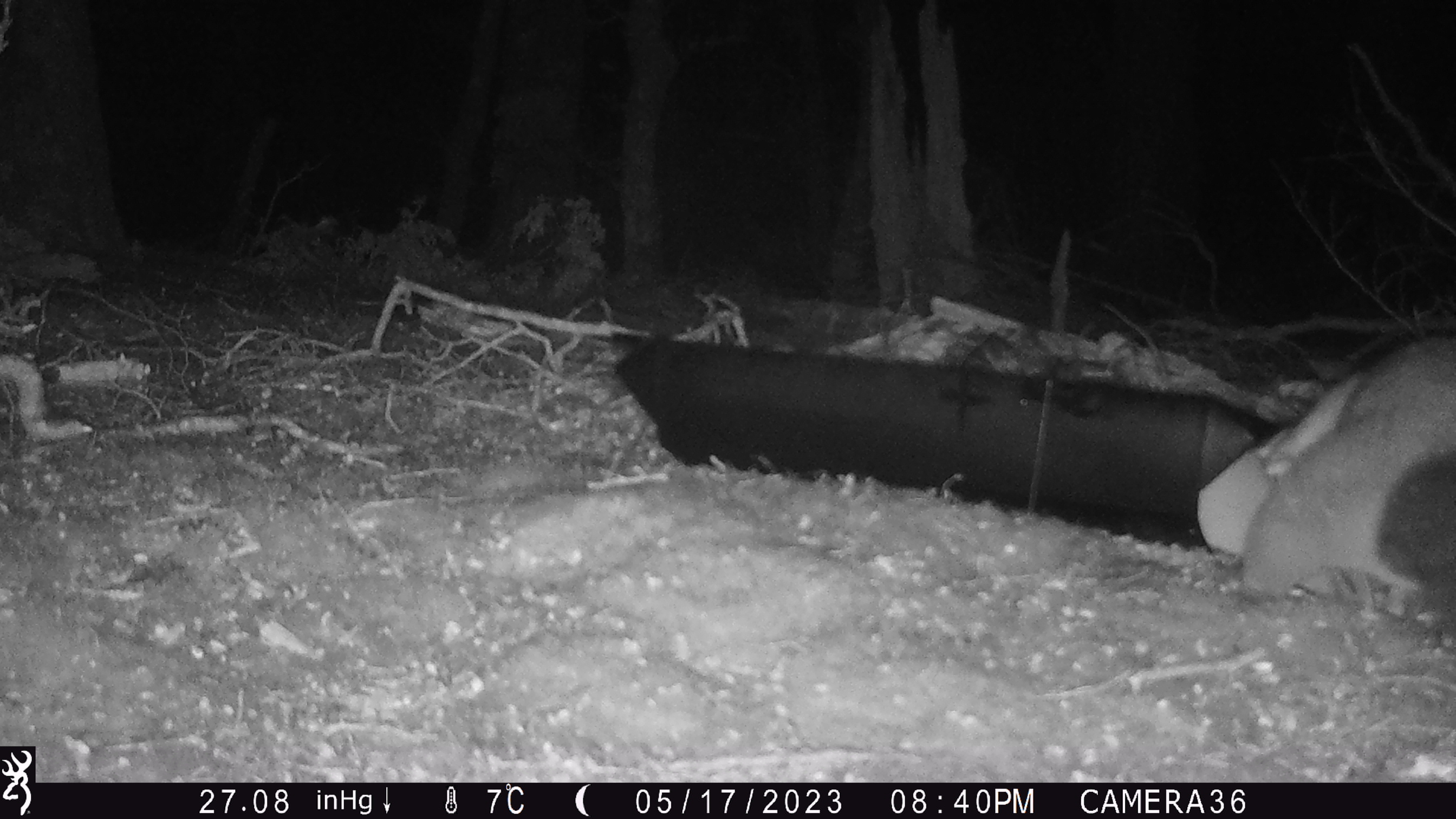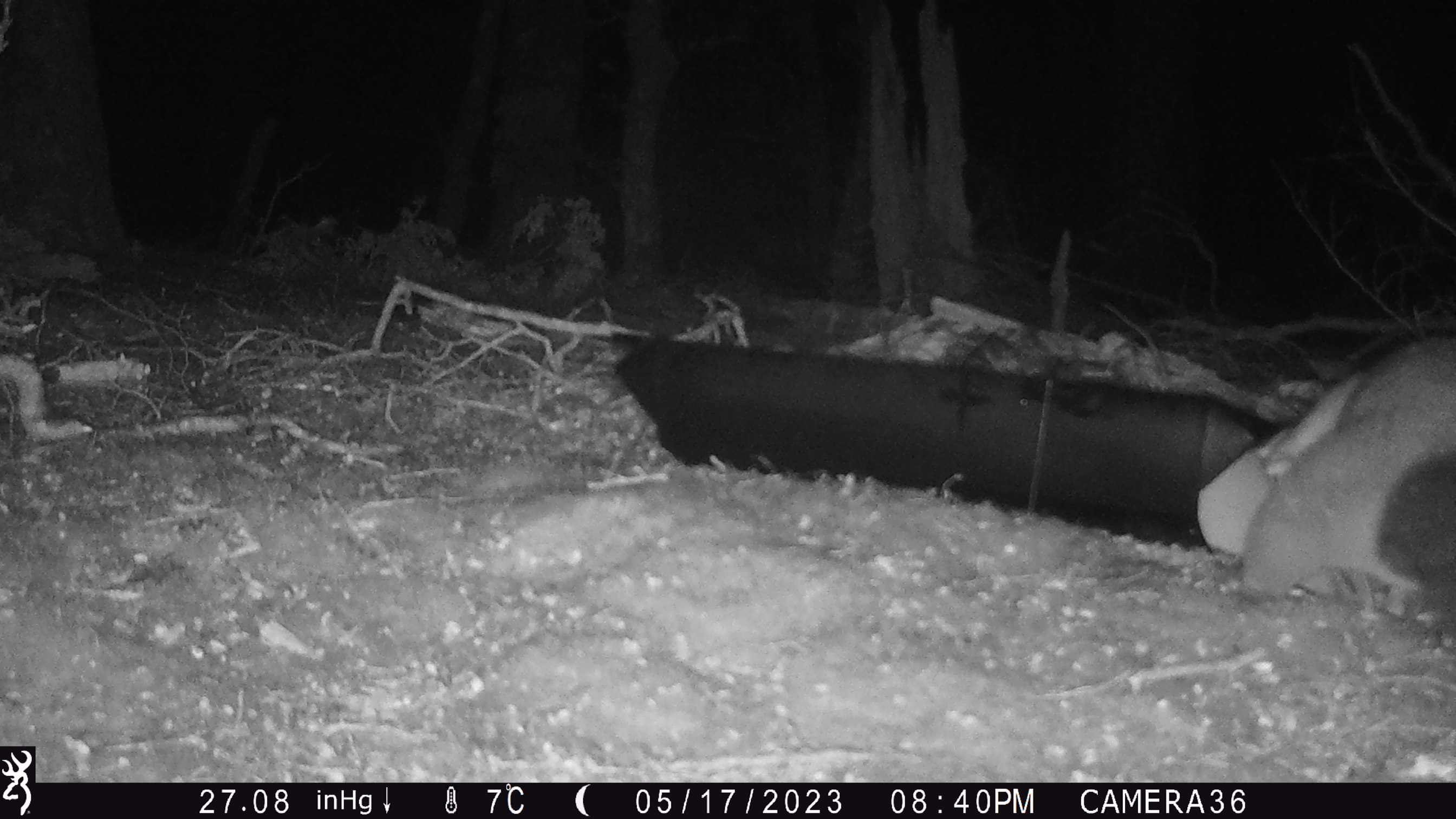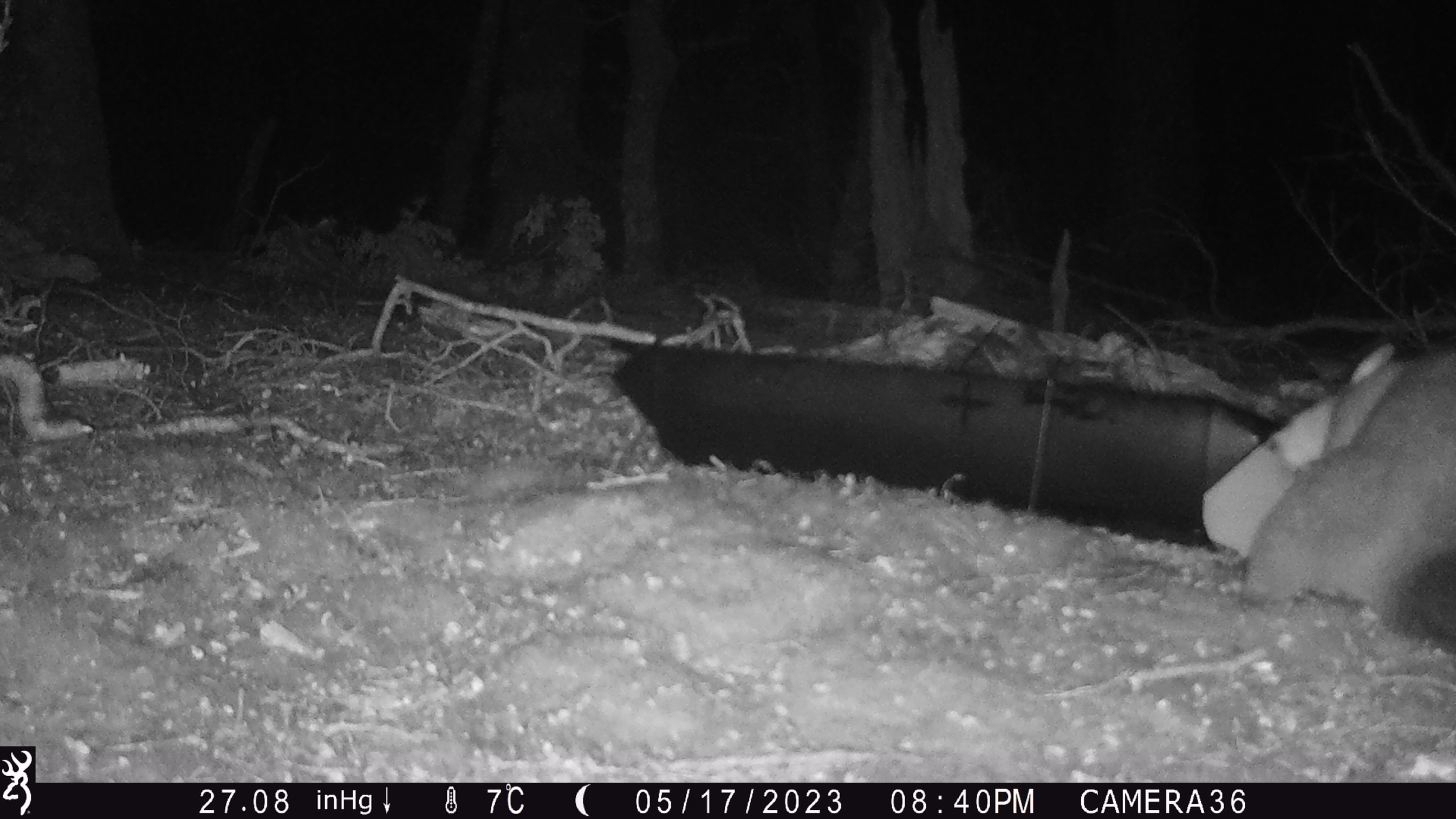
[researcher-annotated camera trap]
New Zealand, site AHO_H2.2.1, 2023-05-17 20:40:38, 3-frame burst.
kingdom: Animalia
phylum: Chordata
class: Mammalia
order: Diprotodontia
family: Phalangeridae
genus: Trichosurus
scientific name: Trichosurus vulpecula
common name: common brushtail possum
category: possum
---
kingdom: Animalia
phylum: Chordata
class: Mammalia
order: Carnivora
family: Mustelidae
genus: Mustela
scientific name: Mustela erminea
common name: stoat